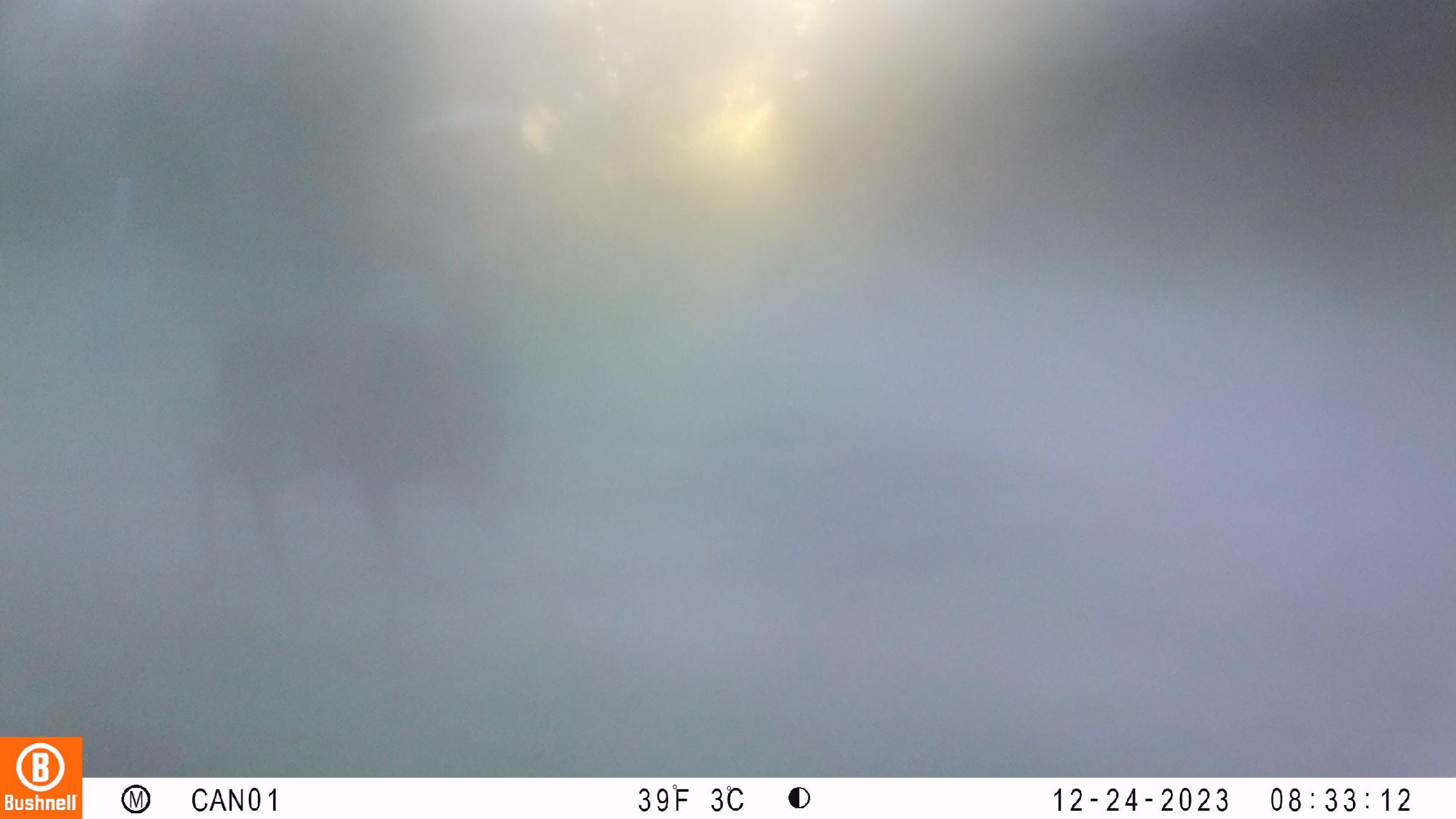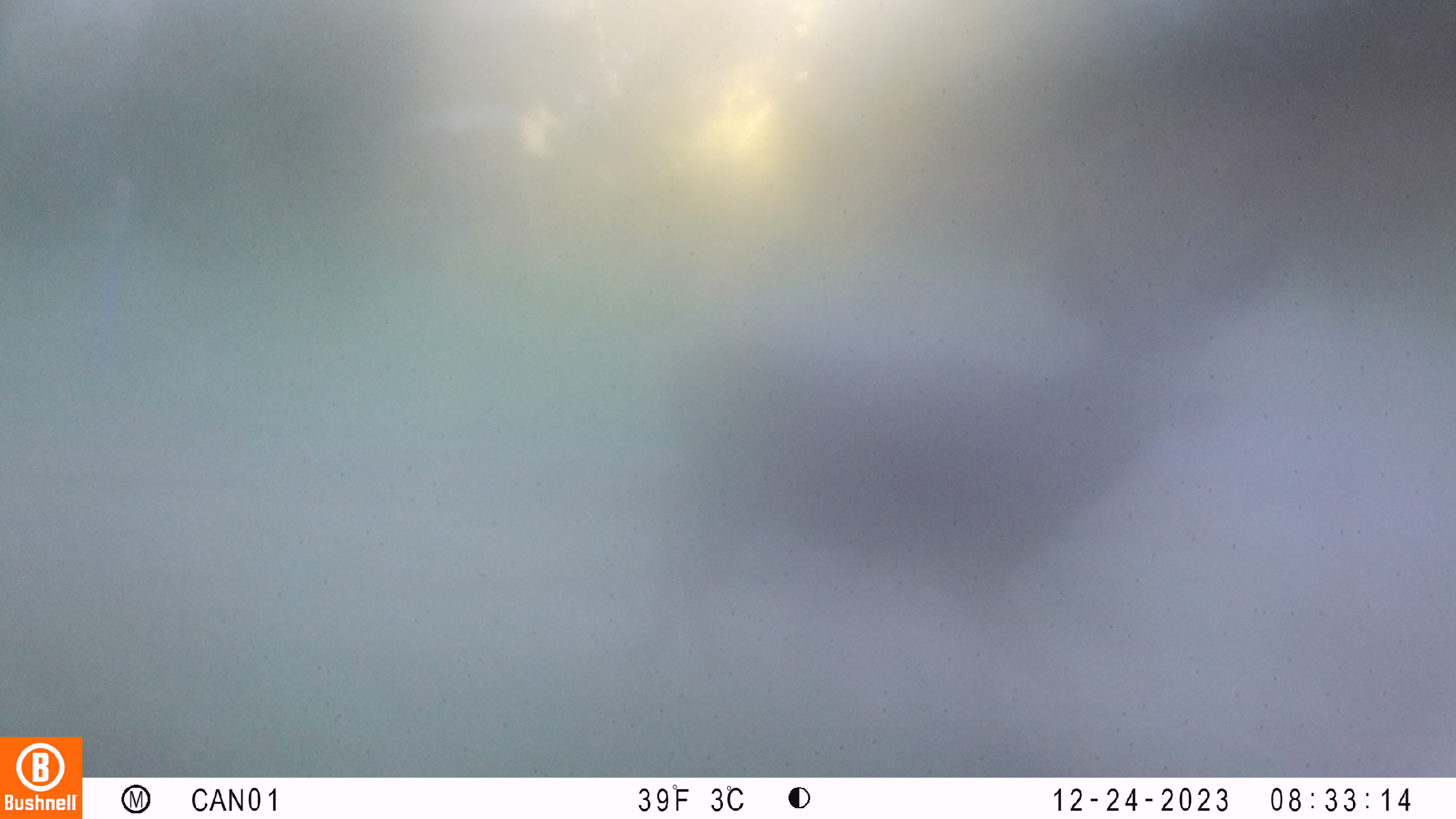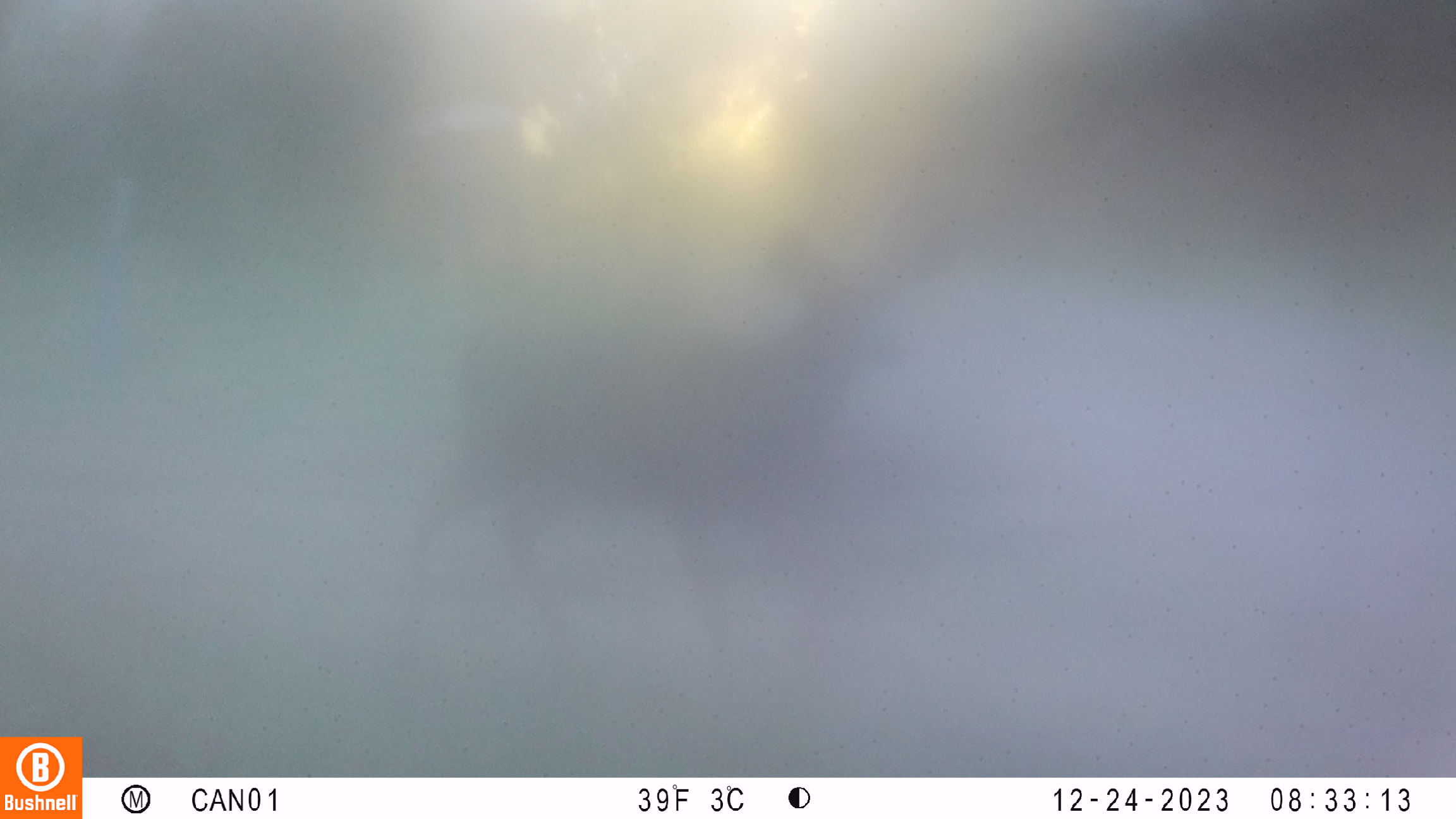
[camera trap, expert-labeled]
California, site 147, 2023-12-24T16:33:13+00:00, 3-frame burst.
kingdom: Animalia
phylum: Chordata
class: Mammalia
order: Artiodactyla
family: Cervidae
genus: Odocoileus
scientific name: Odocoileus hemionus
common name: mule deer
Mule deer (Odocoileus hemionus).